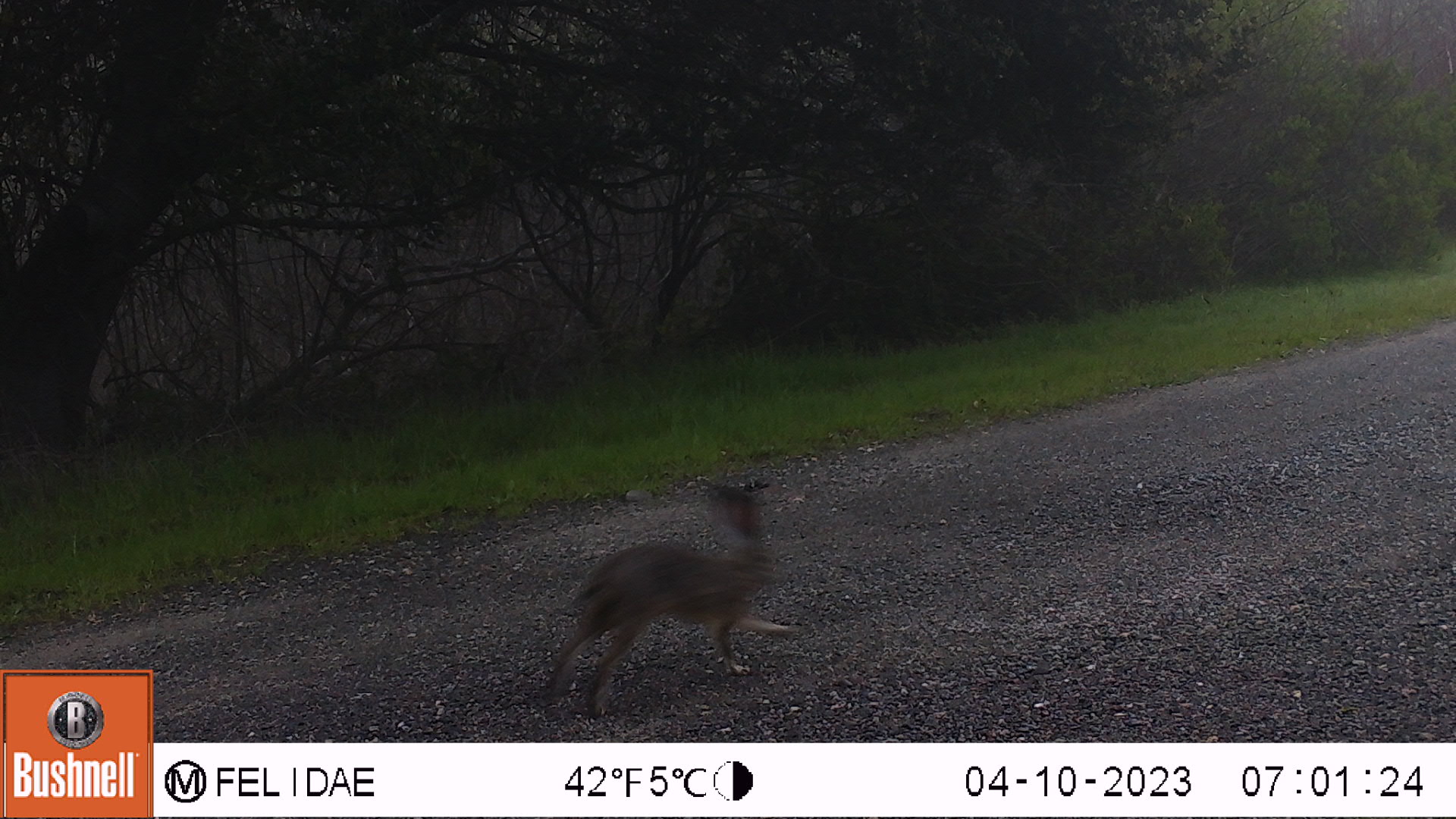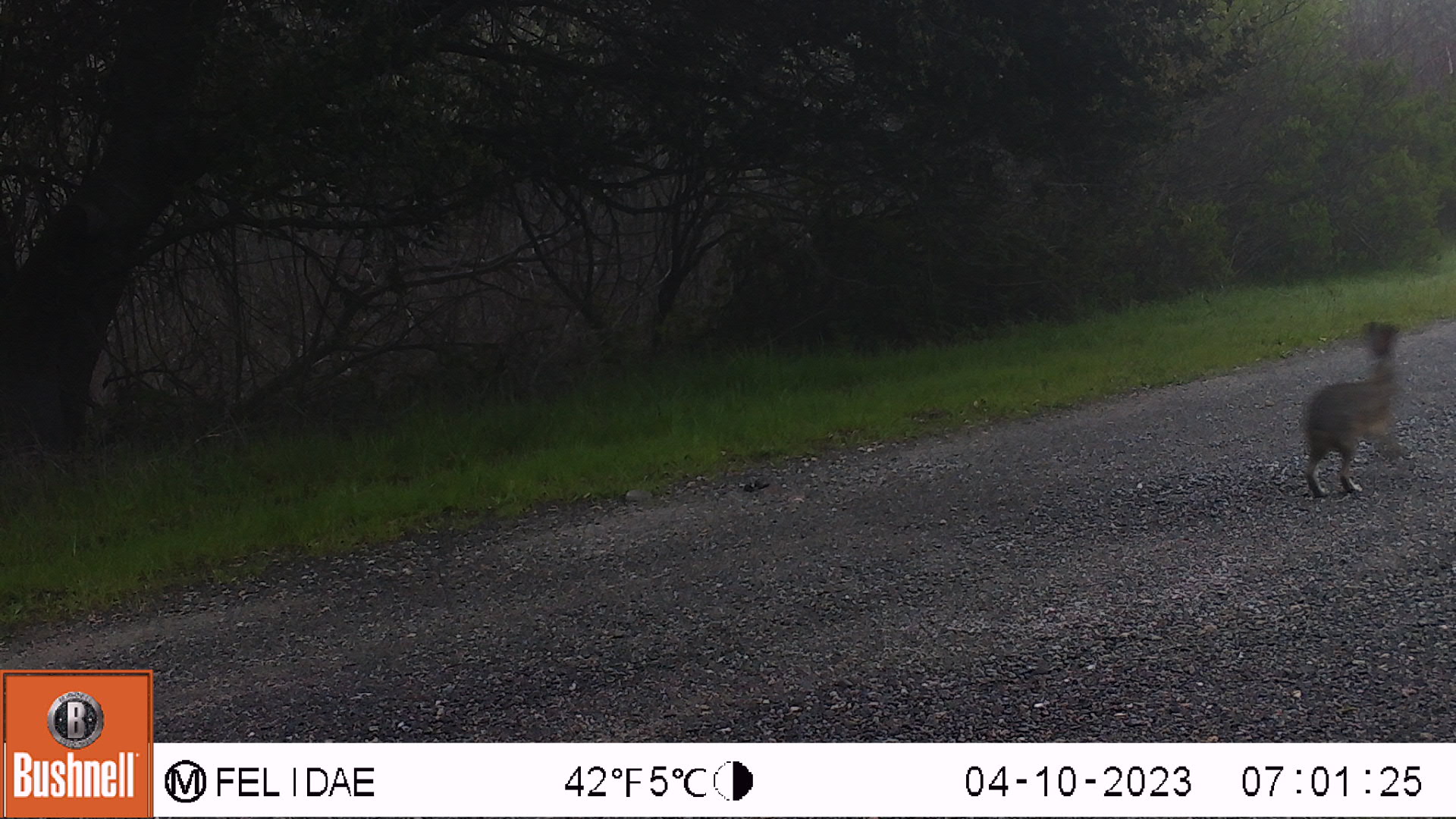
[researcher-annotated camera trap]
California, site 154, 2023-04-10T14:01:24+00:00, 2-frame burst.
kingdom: Animalia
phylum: Chordata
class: Mammalia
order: Lagomorpha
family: Leporidae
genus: Lepus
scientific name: Lepus californicus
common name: black-tailed jackrabbit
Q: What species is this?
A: Black-tailed jackrabbit (Lepus californicus).